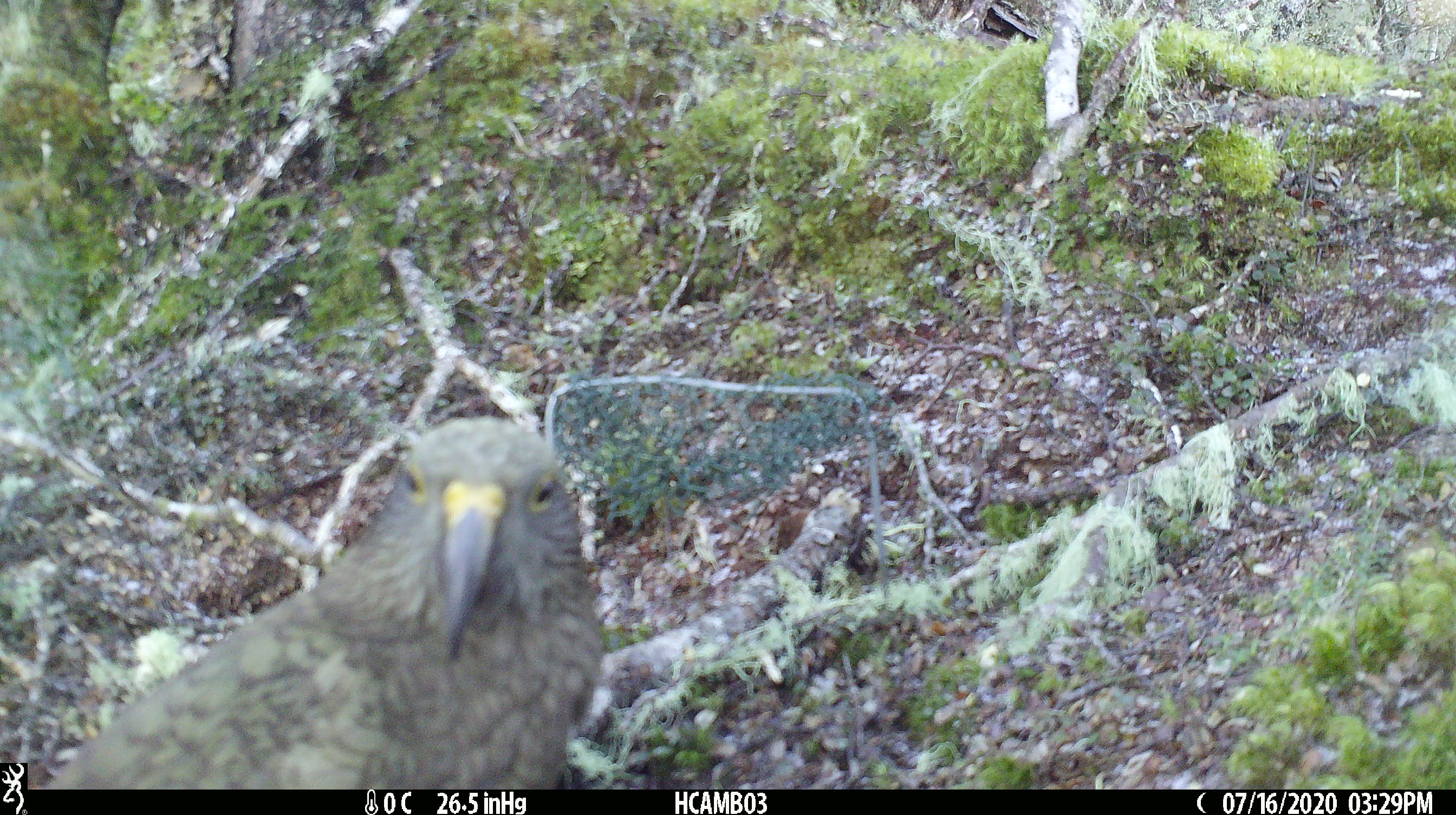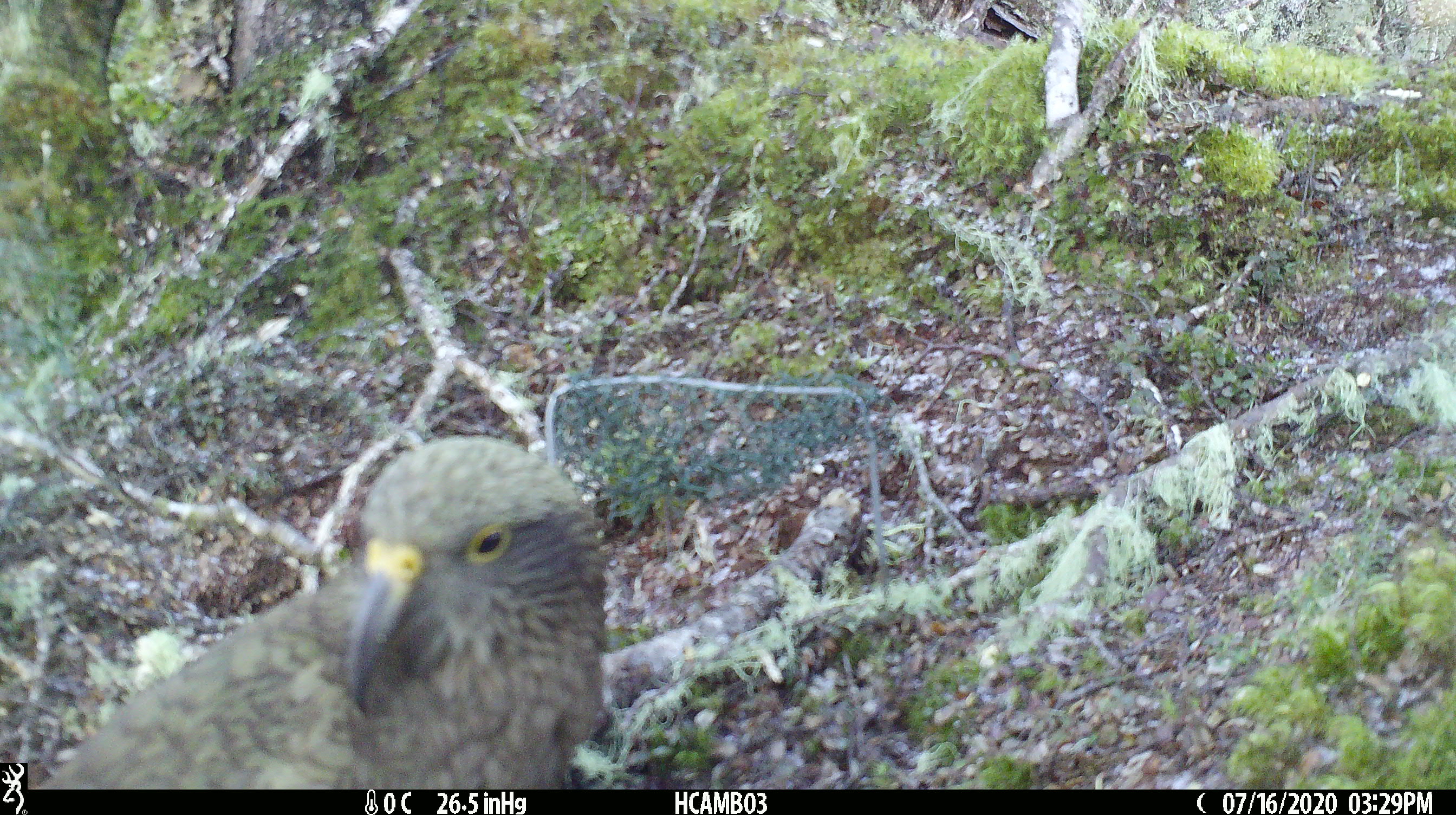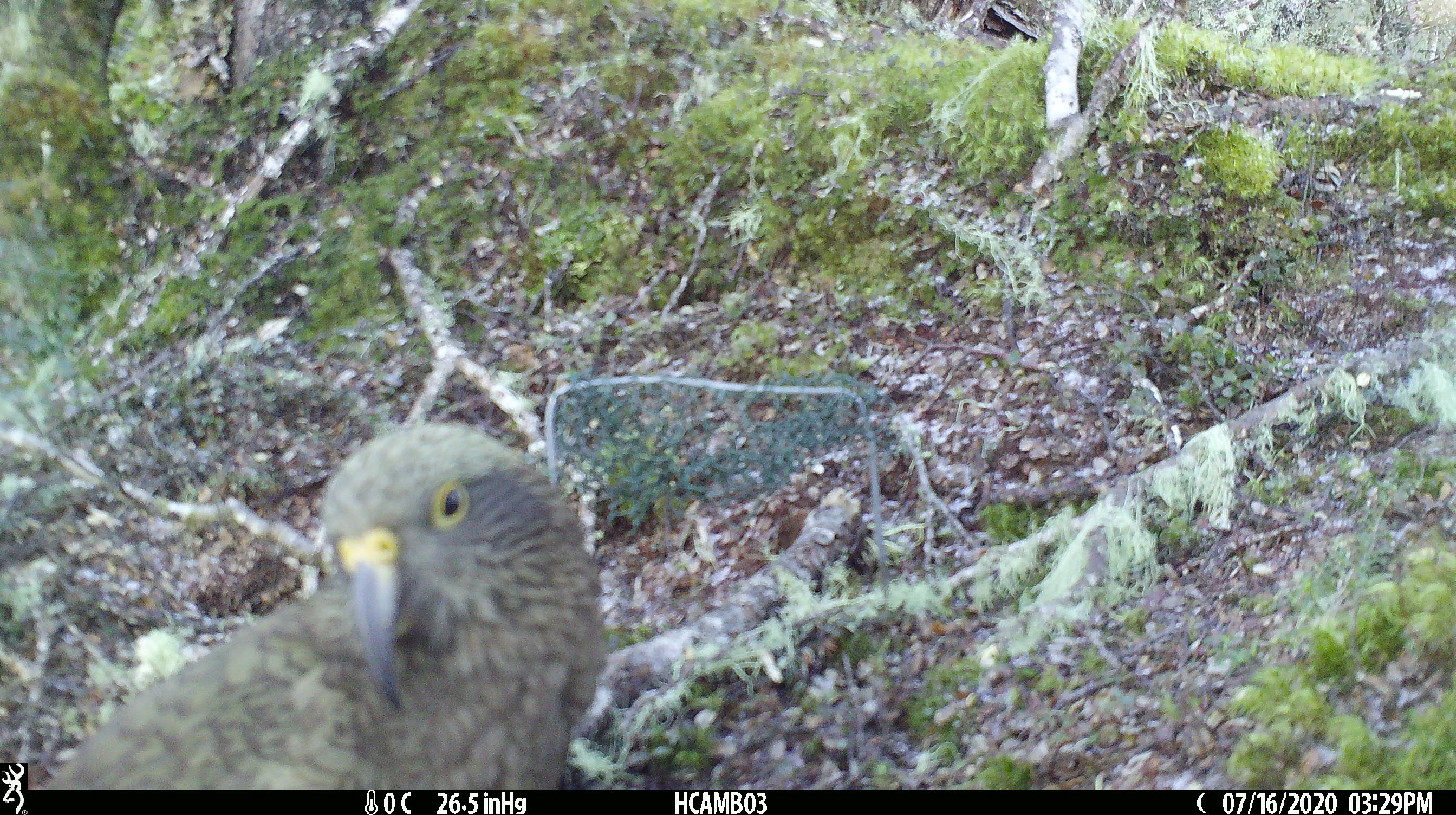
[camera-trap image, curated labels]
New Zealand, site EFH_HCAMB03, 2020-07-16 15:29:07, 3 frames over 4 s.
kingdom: Animalia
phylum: Chordata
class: Aves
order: Psittaciformes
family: Strigopidae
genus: Nestor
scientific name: Nestor notabilis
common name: kea